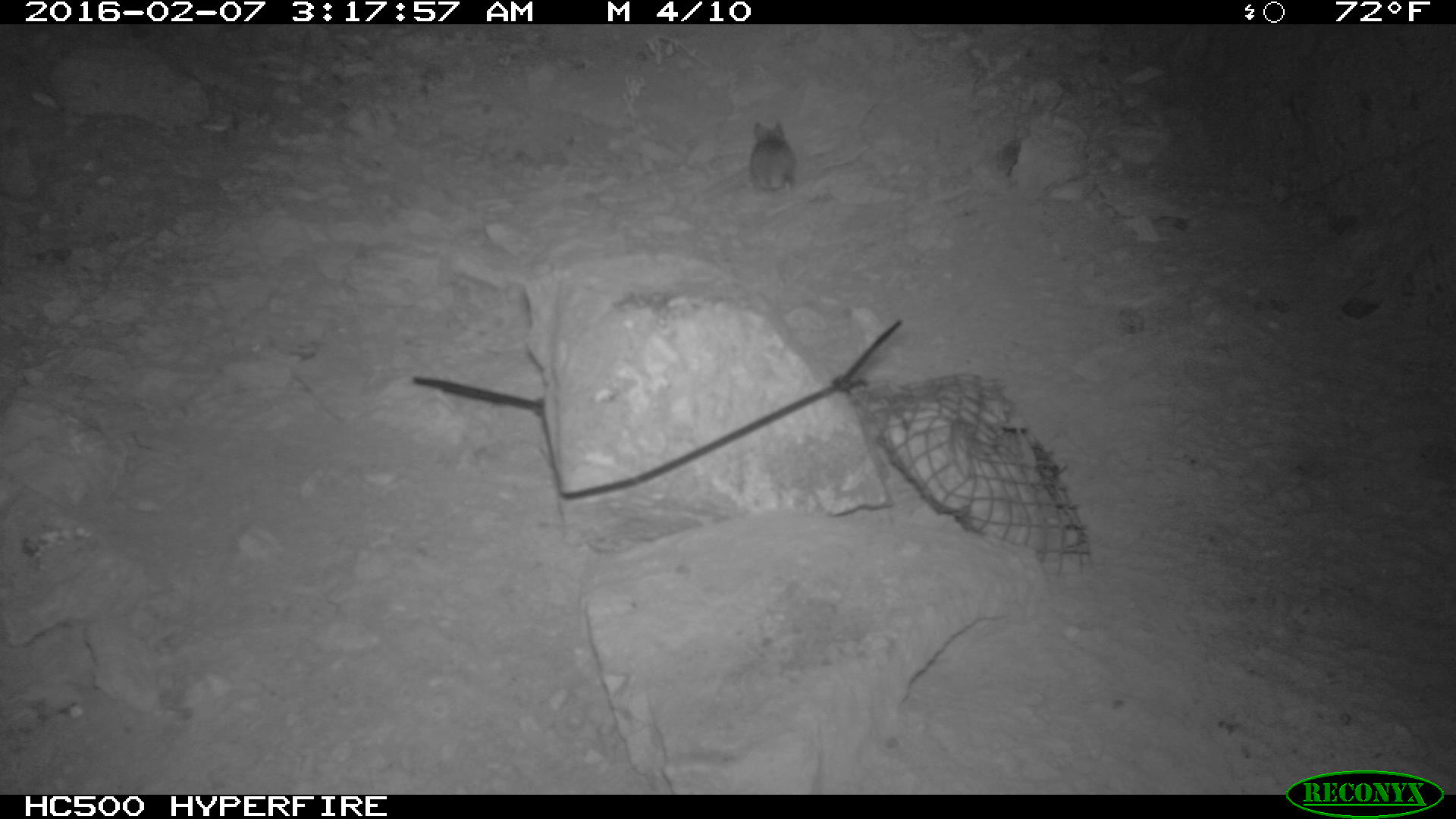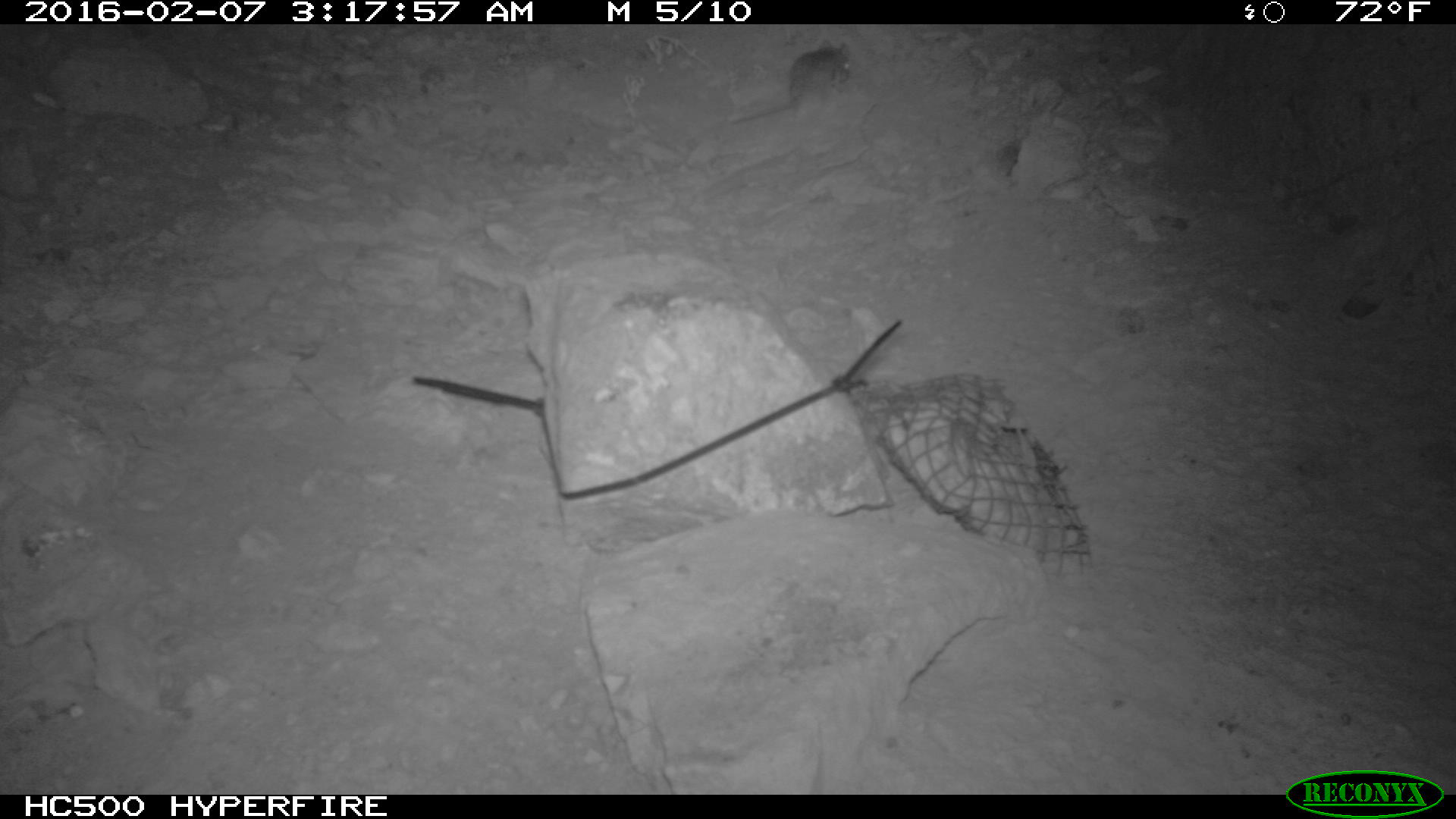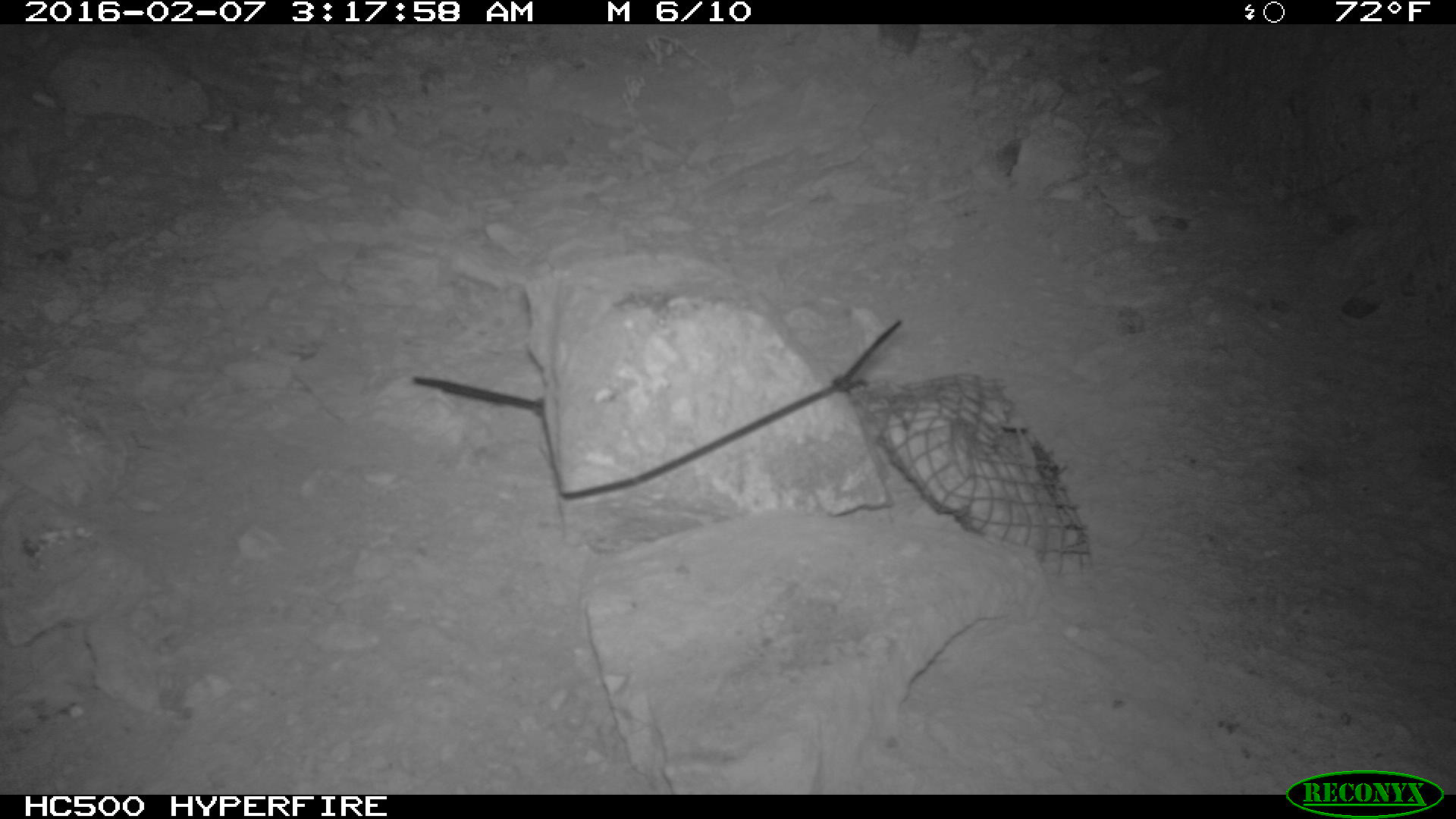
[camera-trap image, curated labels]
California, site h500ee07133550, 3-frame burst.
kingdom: Animalia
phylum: Chordata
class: Mammalia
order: Rodentia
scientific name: Rodentia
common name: rodent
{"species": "rodent (Rodentia)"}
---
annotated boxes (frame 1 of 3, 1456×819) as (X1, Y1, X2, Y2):
rodent: (749, 121, 798, 198)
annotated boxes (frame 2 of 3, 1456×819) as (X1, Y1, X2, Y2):
rodent: (728, 39, 852, 128)